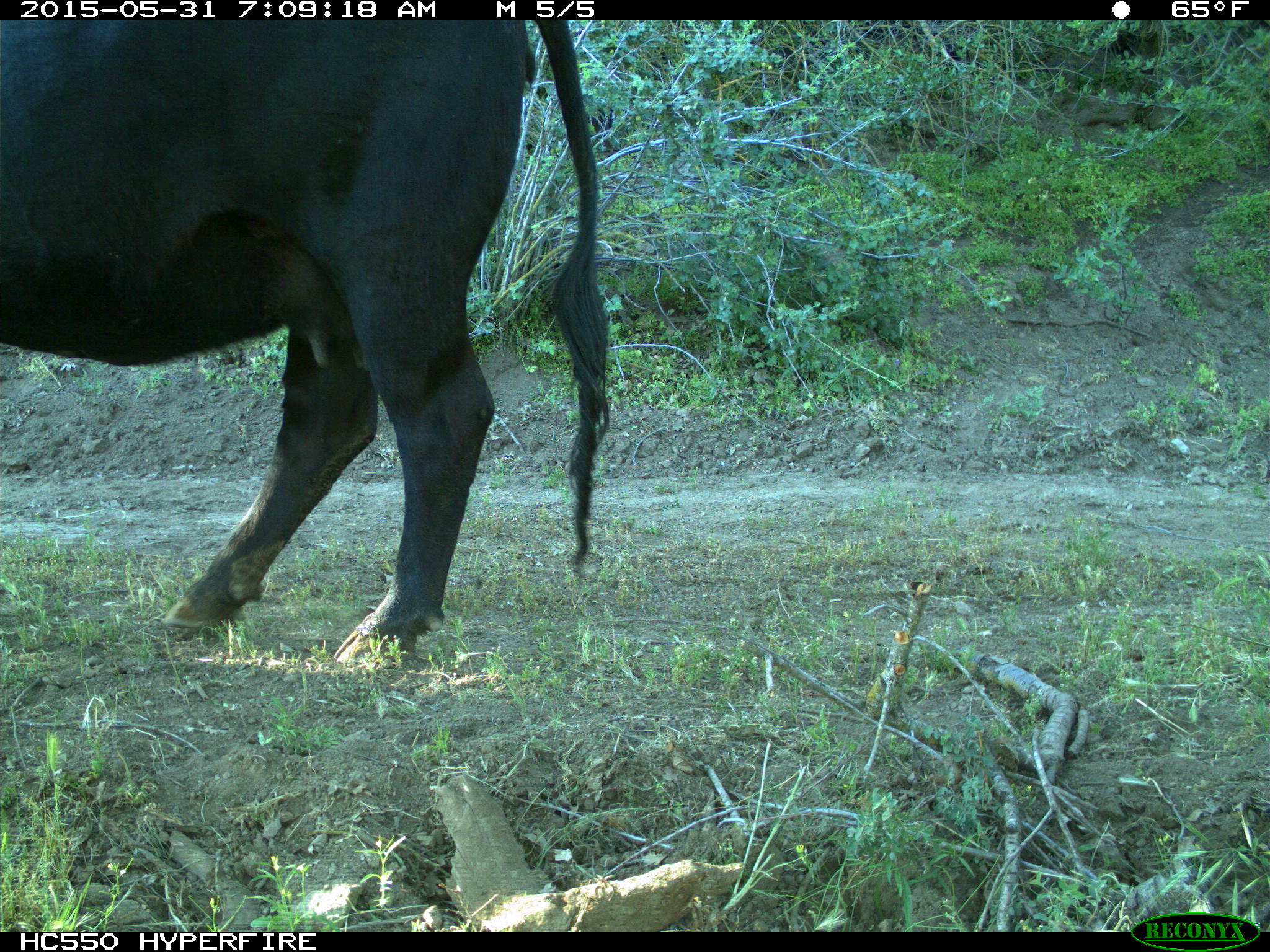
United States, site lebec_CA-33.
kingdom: Animalia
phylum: Chordata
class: Mammalia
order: Artiodactyla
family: Bovidae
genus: Bos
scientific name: Bos taurus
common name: domestic cow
Bos taurus (domestic cow).